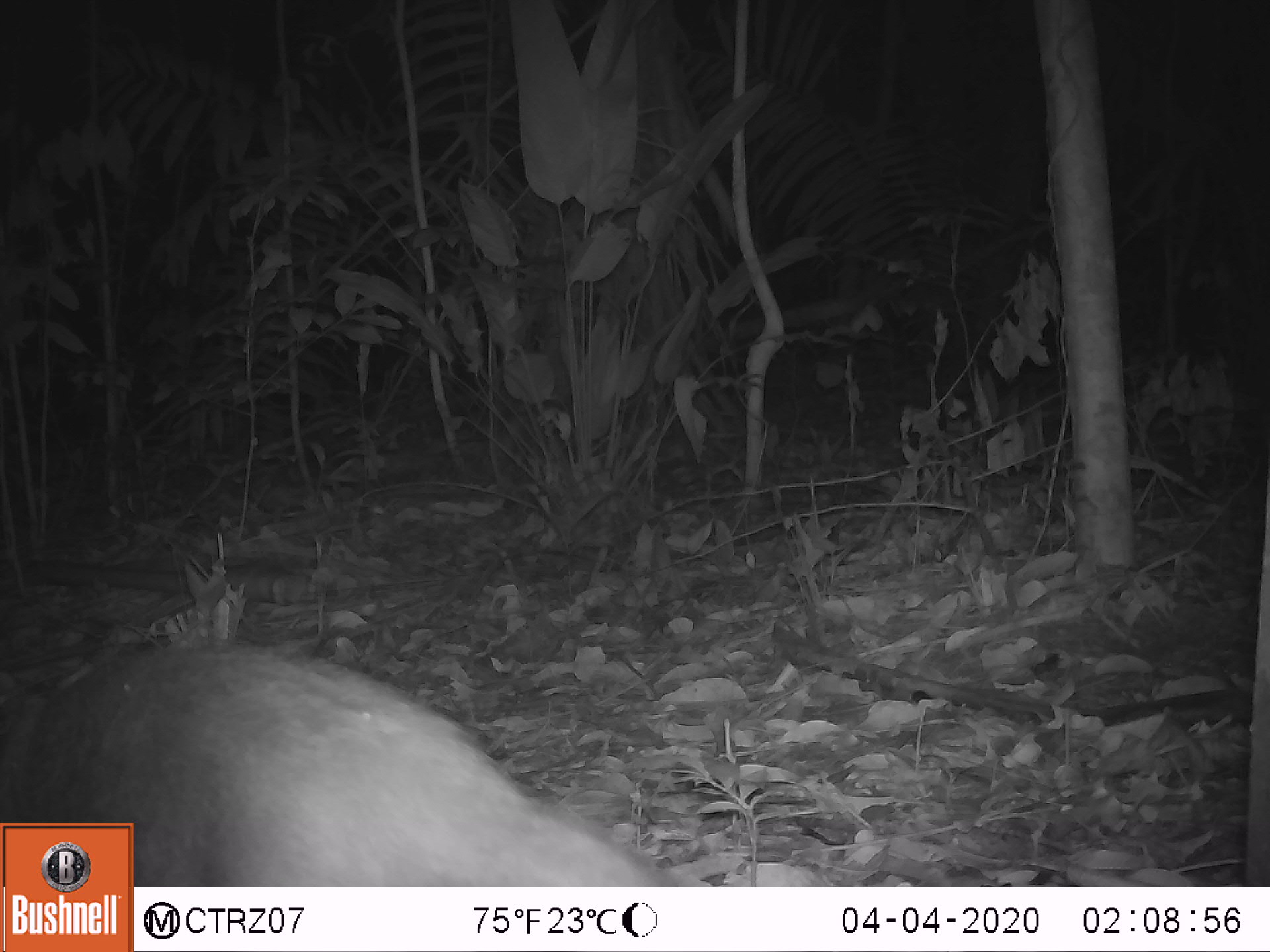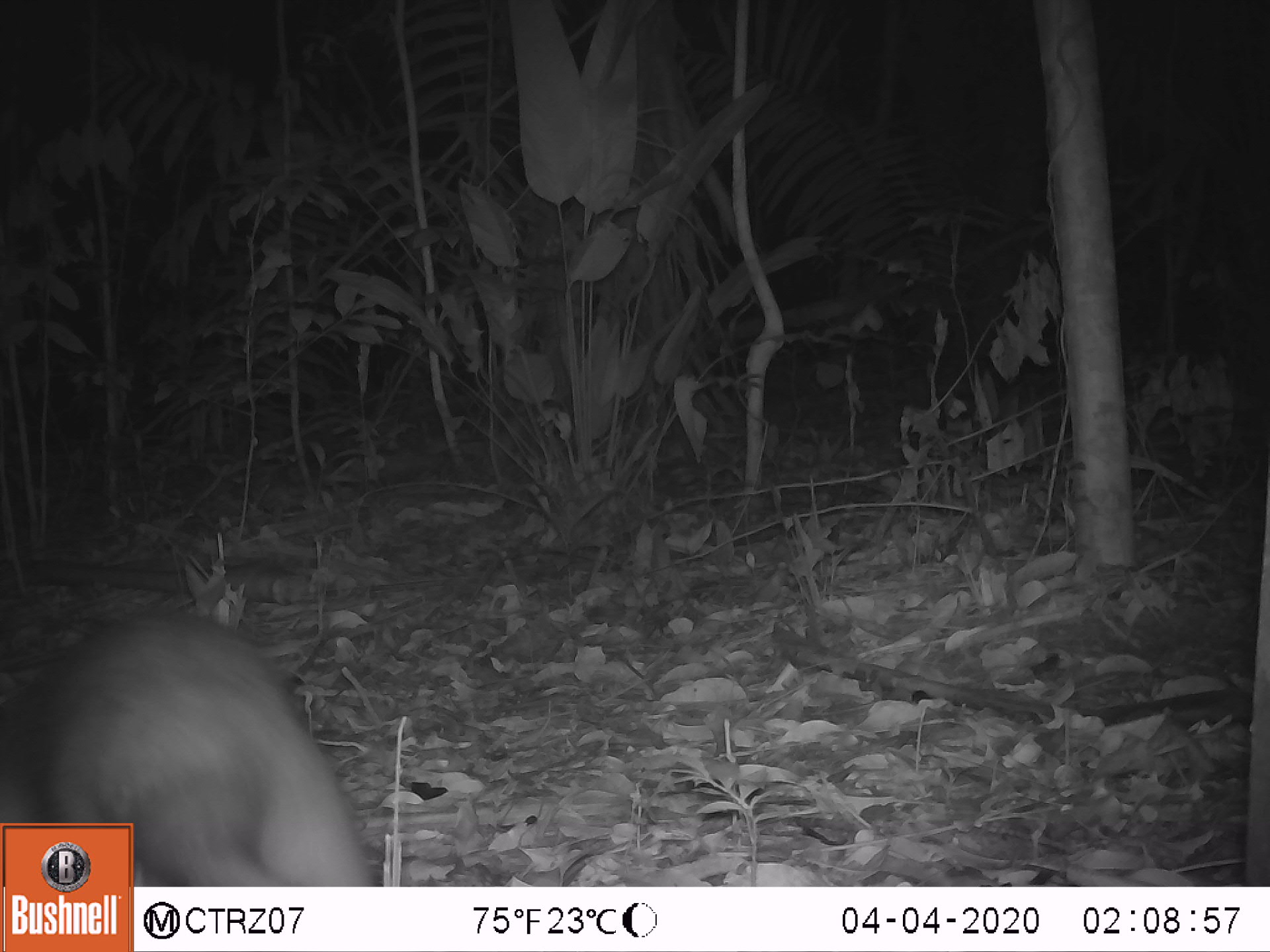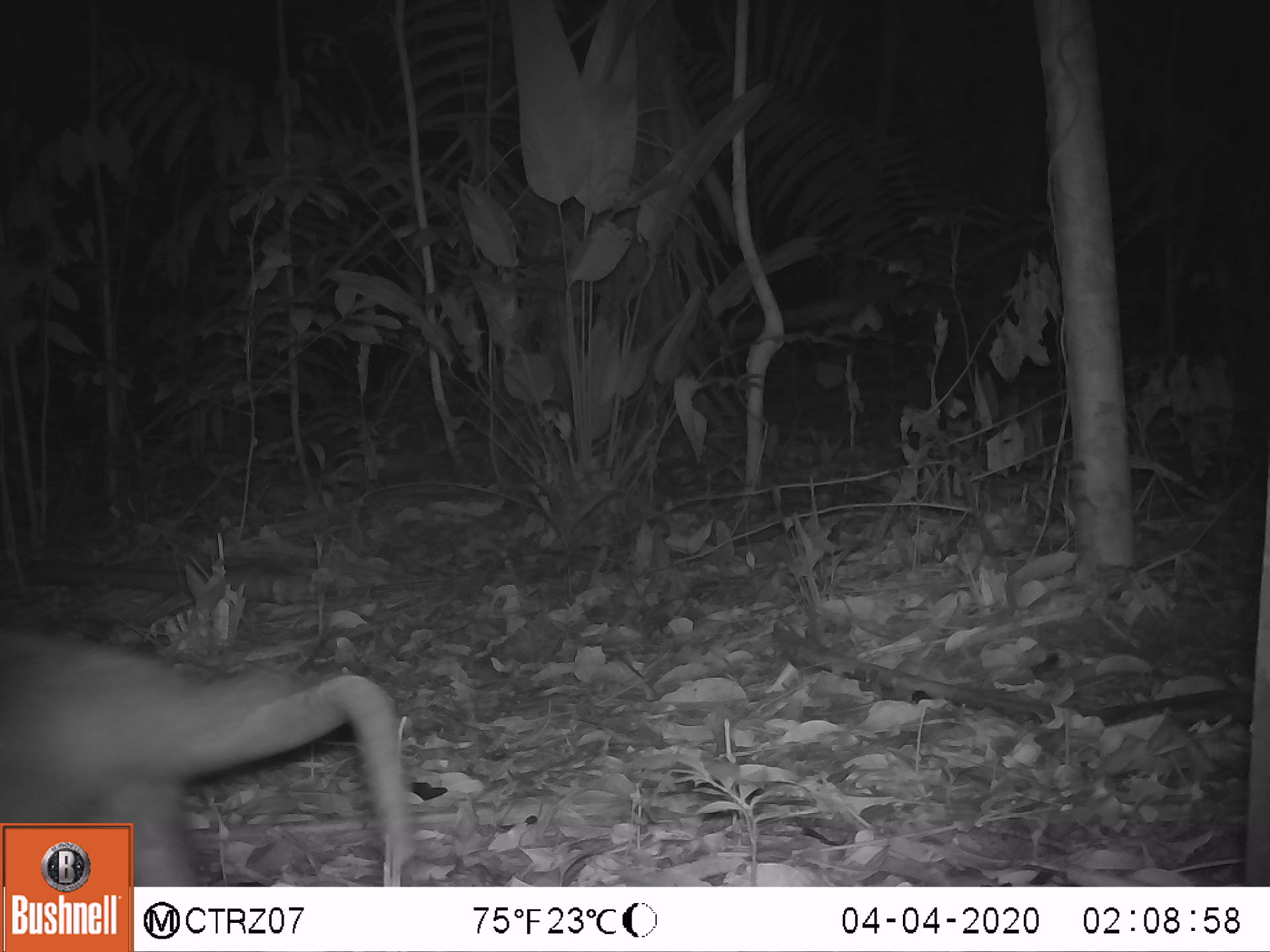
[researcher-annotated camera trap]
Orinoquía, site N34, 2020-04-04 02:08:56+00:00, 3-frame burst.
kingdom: Animalia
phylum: Chordata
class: Mammalia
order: Pilosa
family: Myrmecophagidae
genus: Tamandua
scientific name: Tamandua tetradactyla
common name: southern tamandua